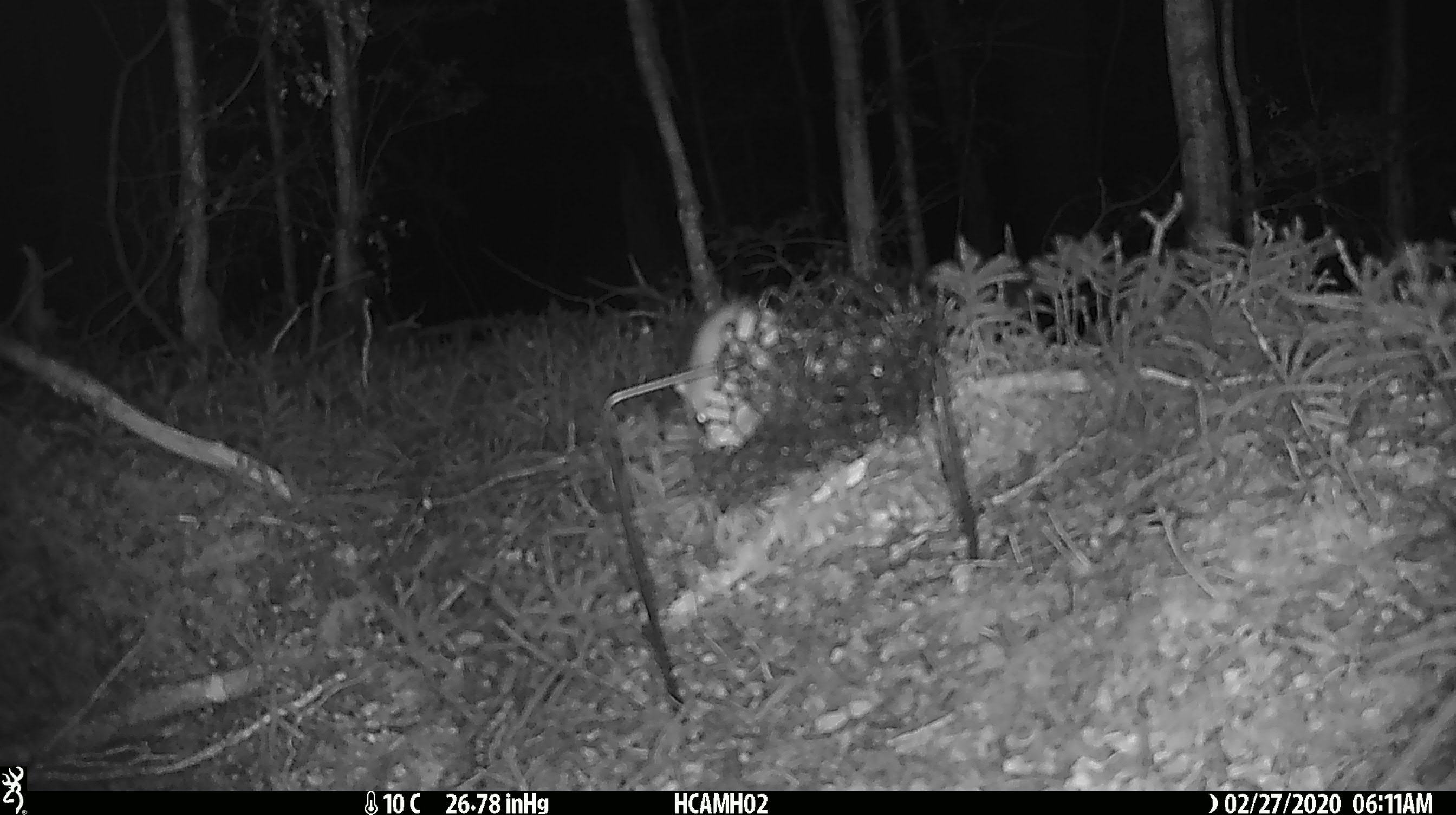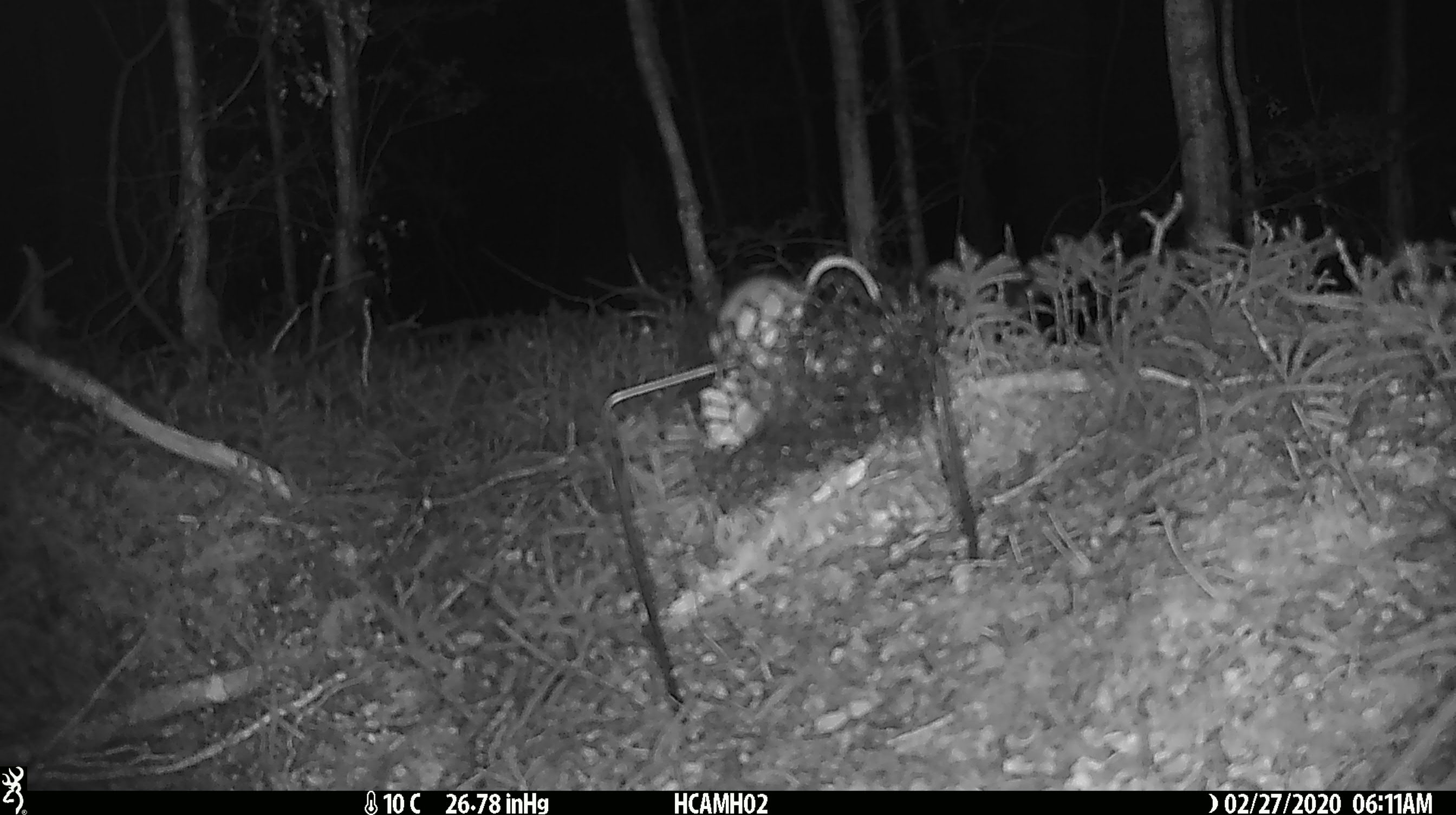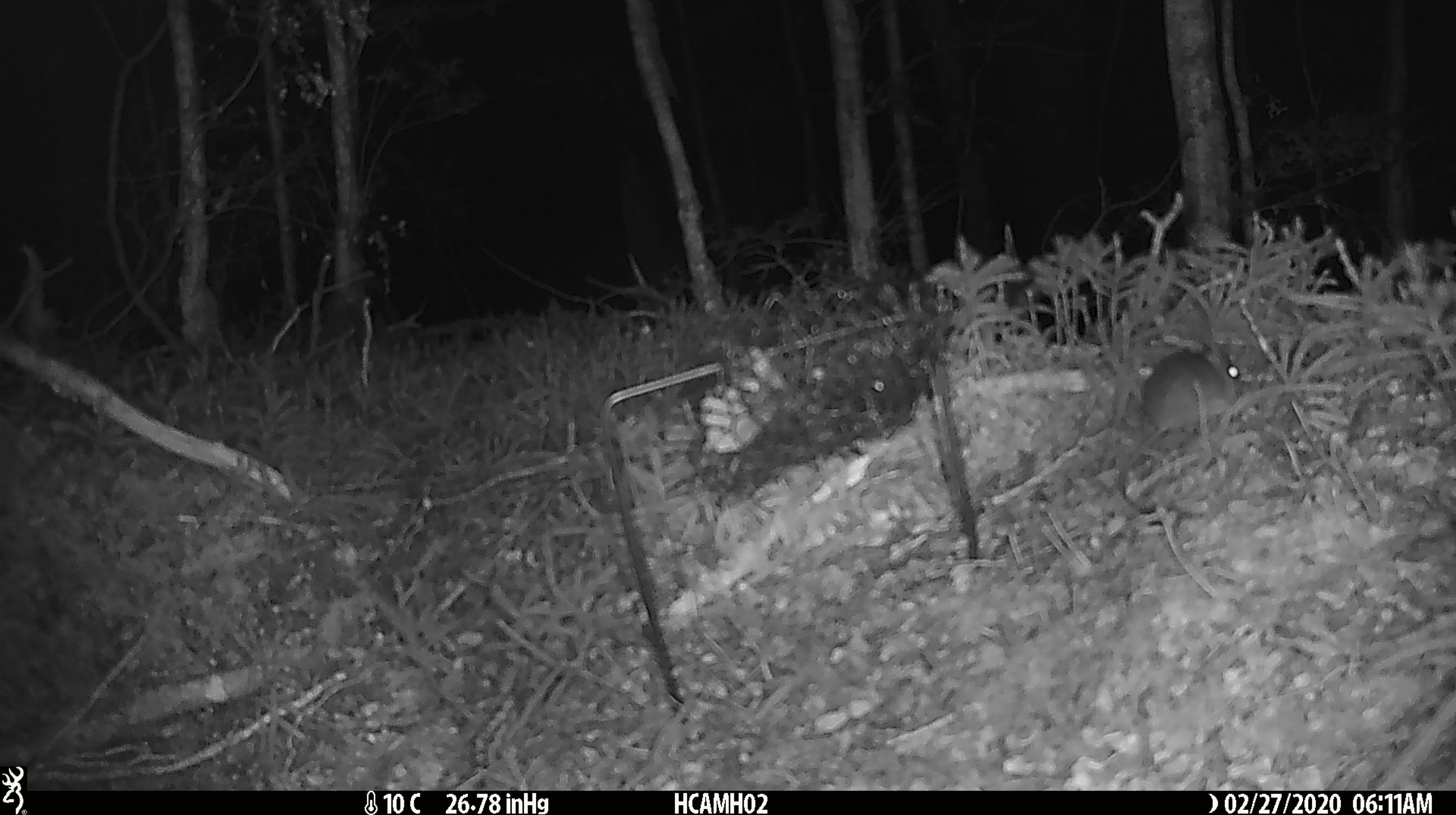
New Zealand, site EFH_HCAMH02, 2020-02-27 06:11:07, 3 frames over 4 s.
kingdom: Animalia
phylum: Chordata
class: Mammalia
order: Rodentia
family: Muridae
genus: Mus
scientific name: Mus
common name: mouse